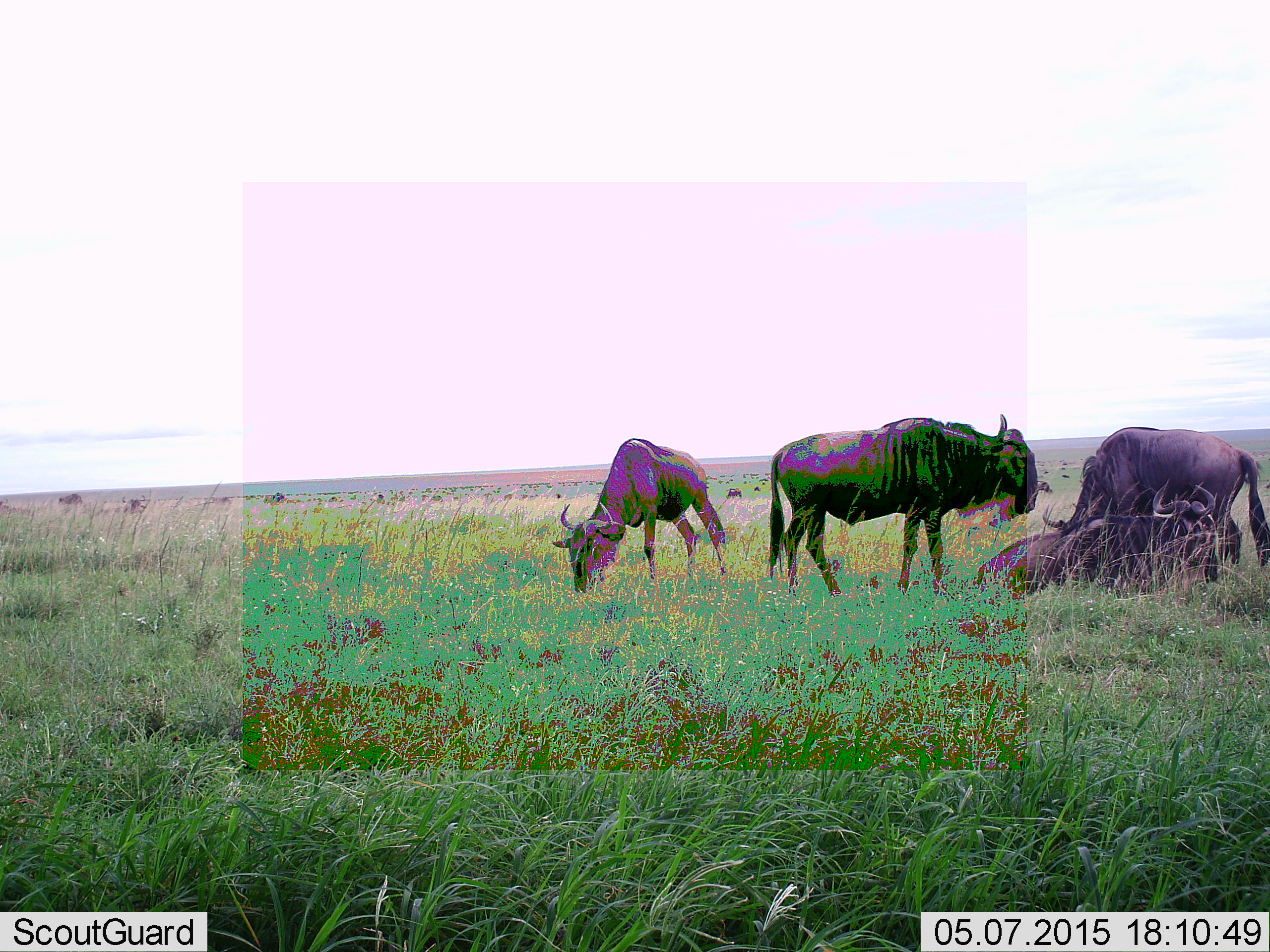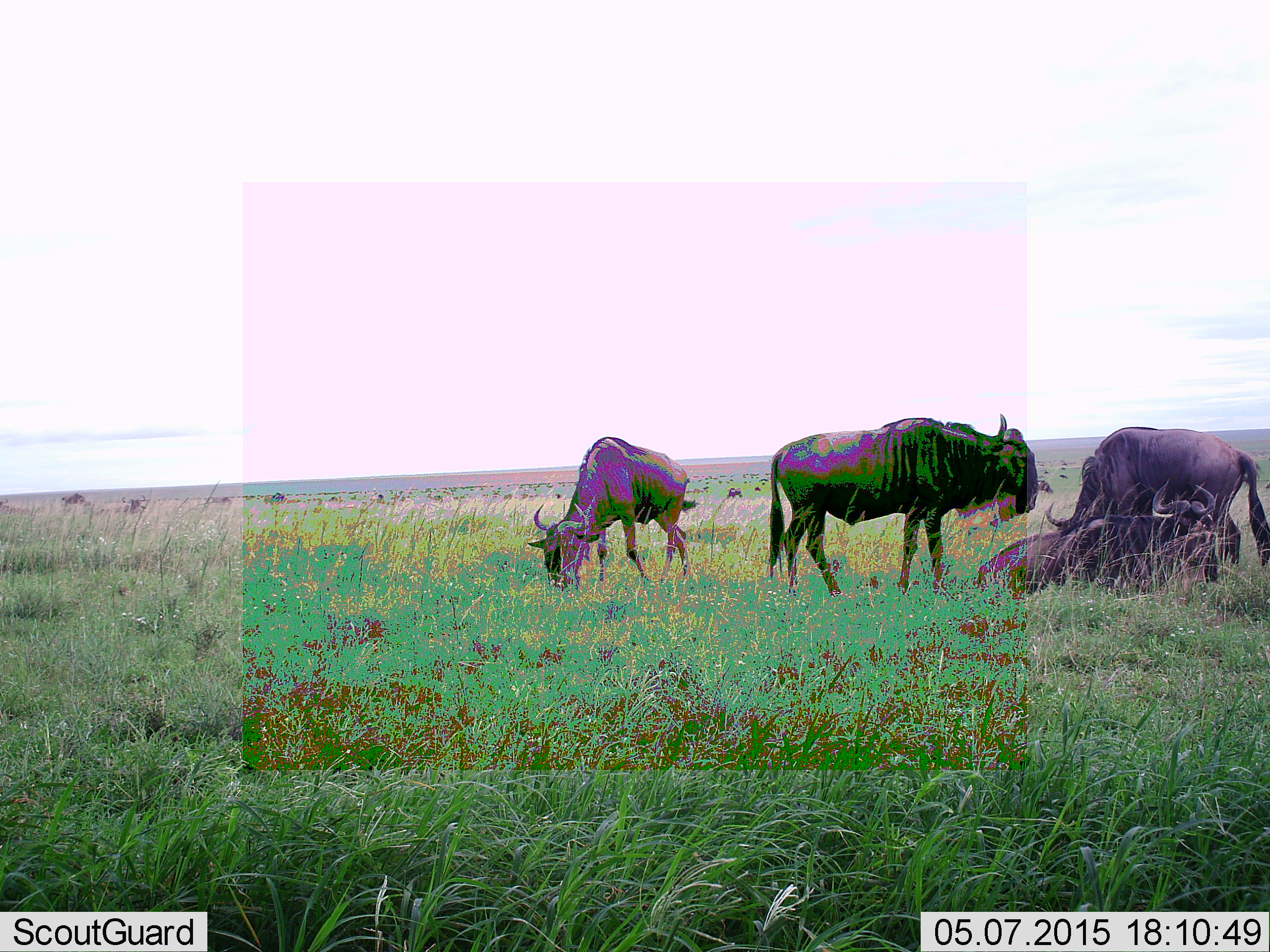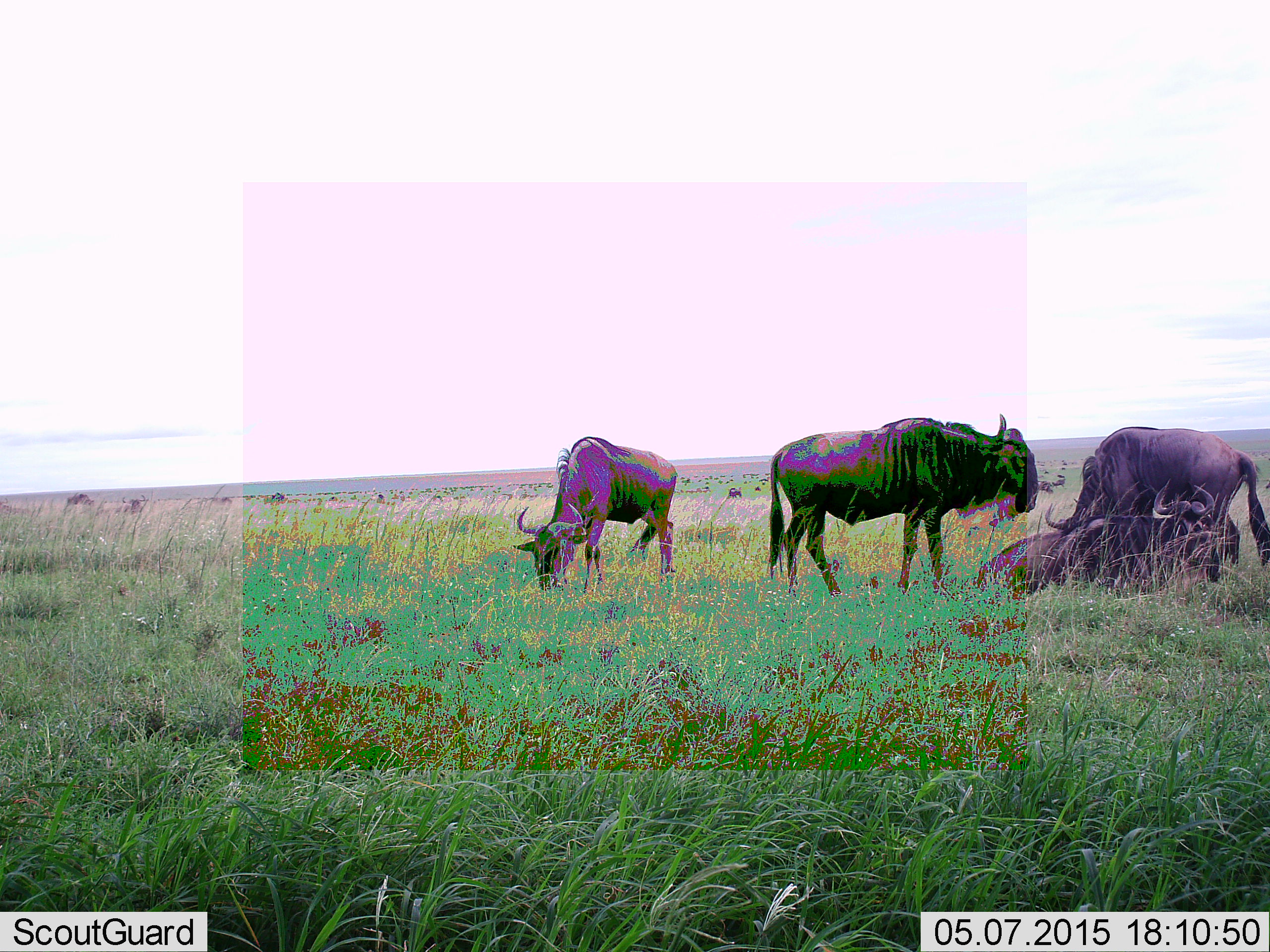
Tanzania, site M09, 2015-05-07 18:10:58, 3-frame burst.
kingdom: Animalia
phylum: Chordata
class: Mammalia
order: Artiodactyla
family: Bovidae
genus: Connochaetes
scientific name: Connochaetes taurinus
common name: blue wildebeest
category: wildebeest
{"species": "wildebeest (blue wildebeest) (Connochaetes taurinus)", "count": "4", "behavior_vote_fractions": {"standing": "80%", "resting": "90%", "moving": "30%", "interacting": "0%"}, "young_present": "0%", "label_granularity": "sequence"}